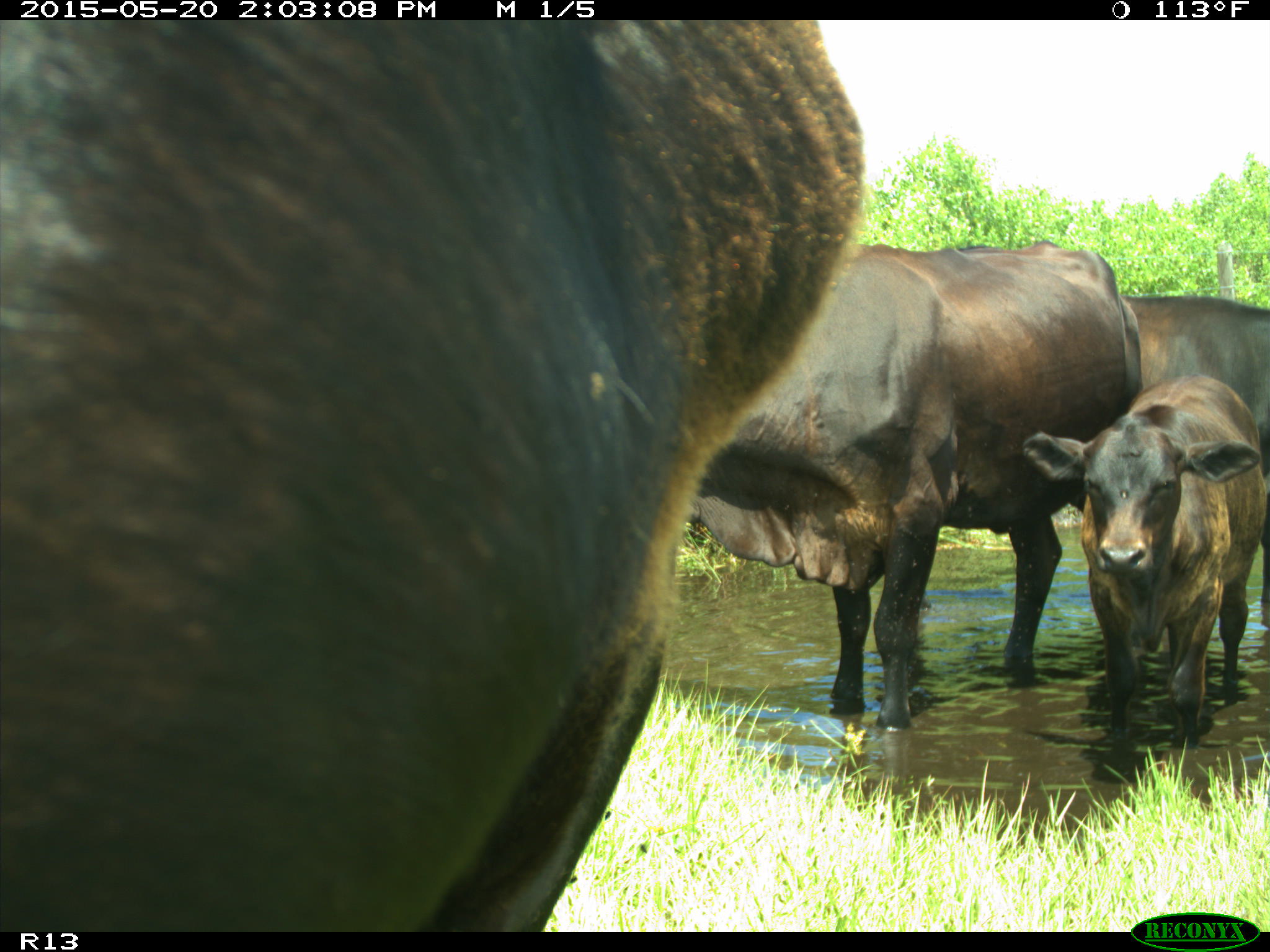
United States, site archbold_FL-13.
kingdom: Animalia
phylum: Chordata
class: Mammalia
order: Artiodactyla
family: Bovidae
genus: Bos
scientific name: Bos taurus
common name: domestic cow